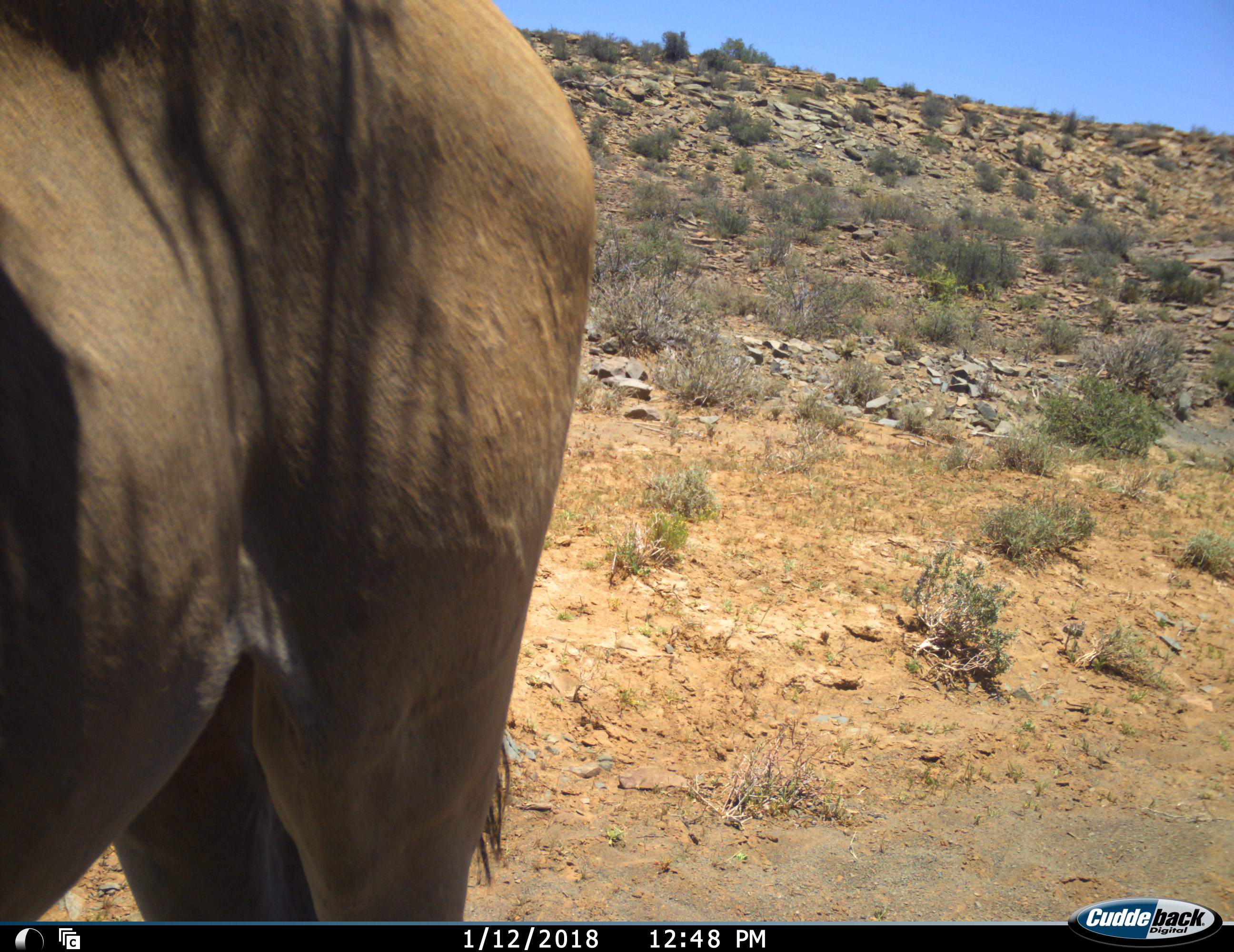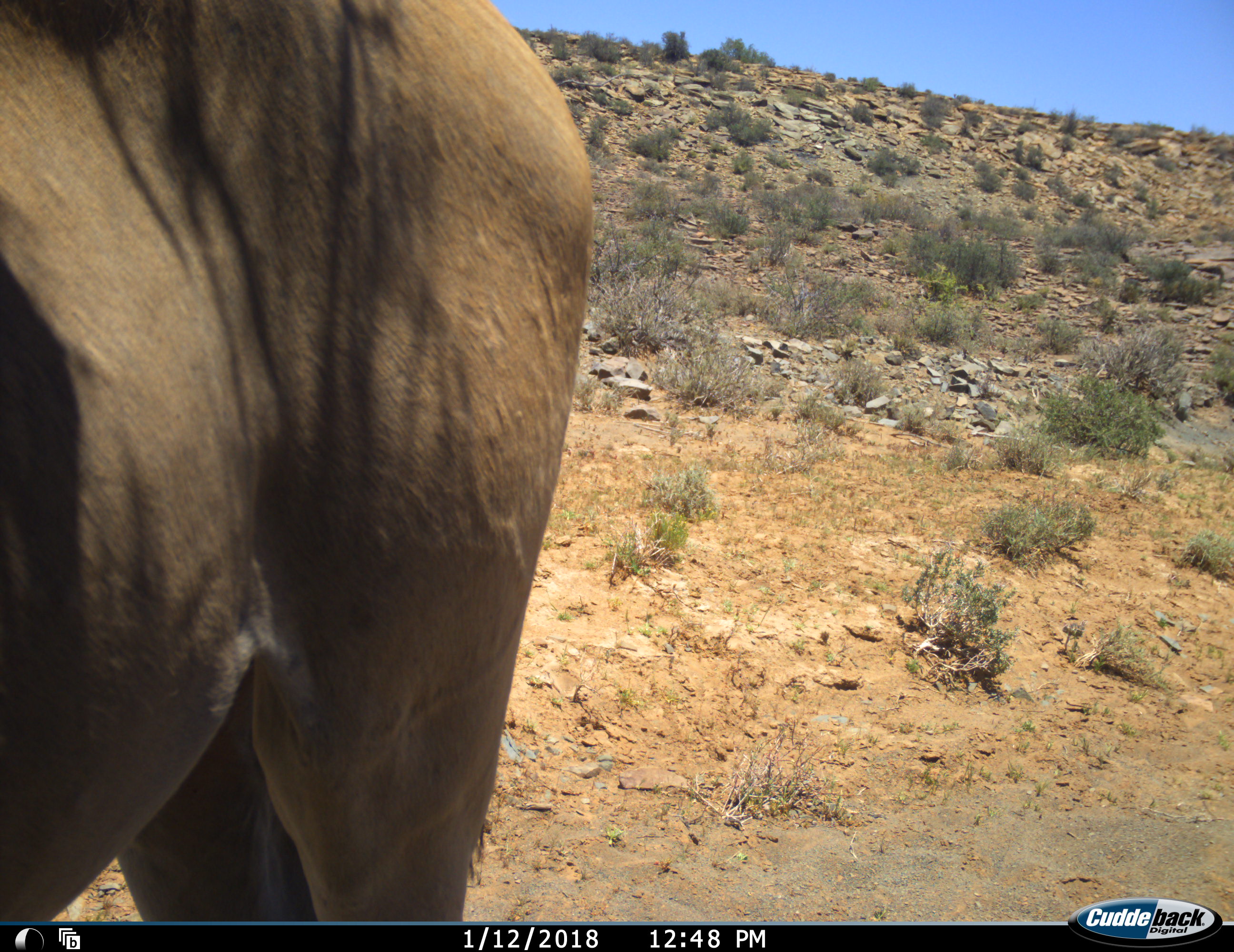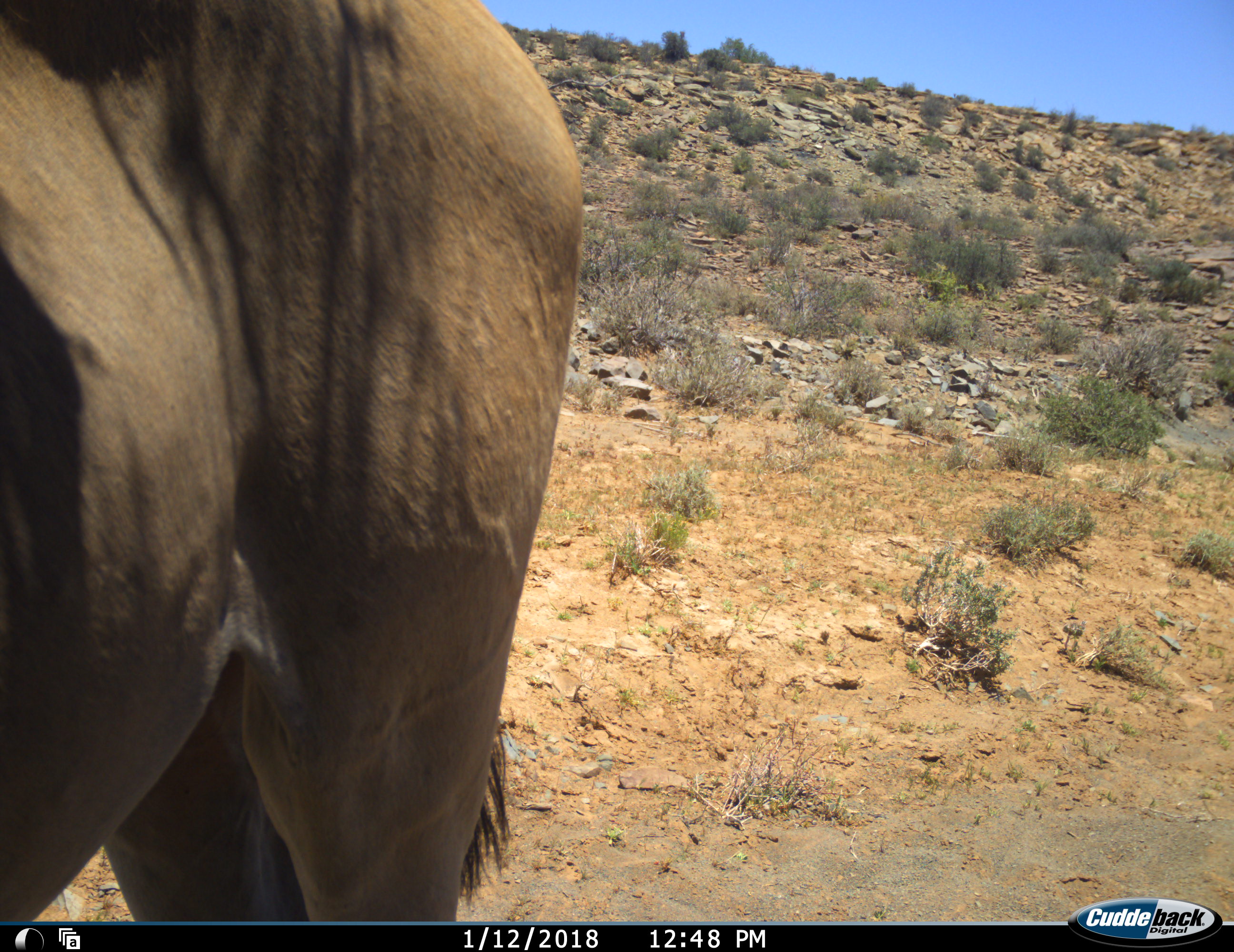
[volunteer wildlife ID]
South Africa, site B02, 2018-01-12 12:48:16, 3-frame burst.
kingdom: Animalia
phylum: Chordata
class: Mammalia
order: Artiodactyla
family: Bovidae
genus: Alcelaphus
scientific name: Alcelaphus buselaphus caama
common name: red hartebeest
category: hartebeestred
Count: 1.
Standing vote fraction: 100%.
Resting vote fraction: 0%.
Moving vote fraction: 0%.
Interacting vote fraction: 0%.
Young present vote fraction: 0%.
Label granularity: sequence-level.